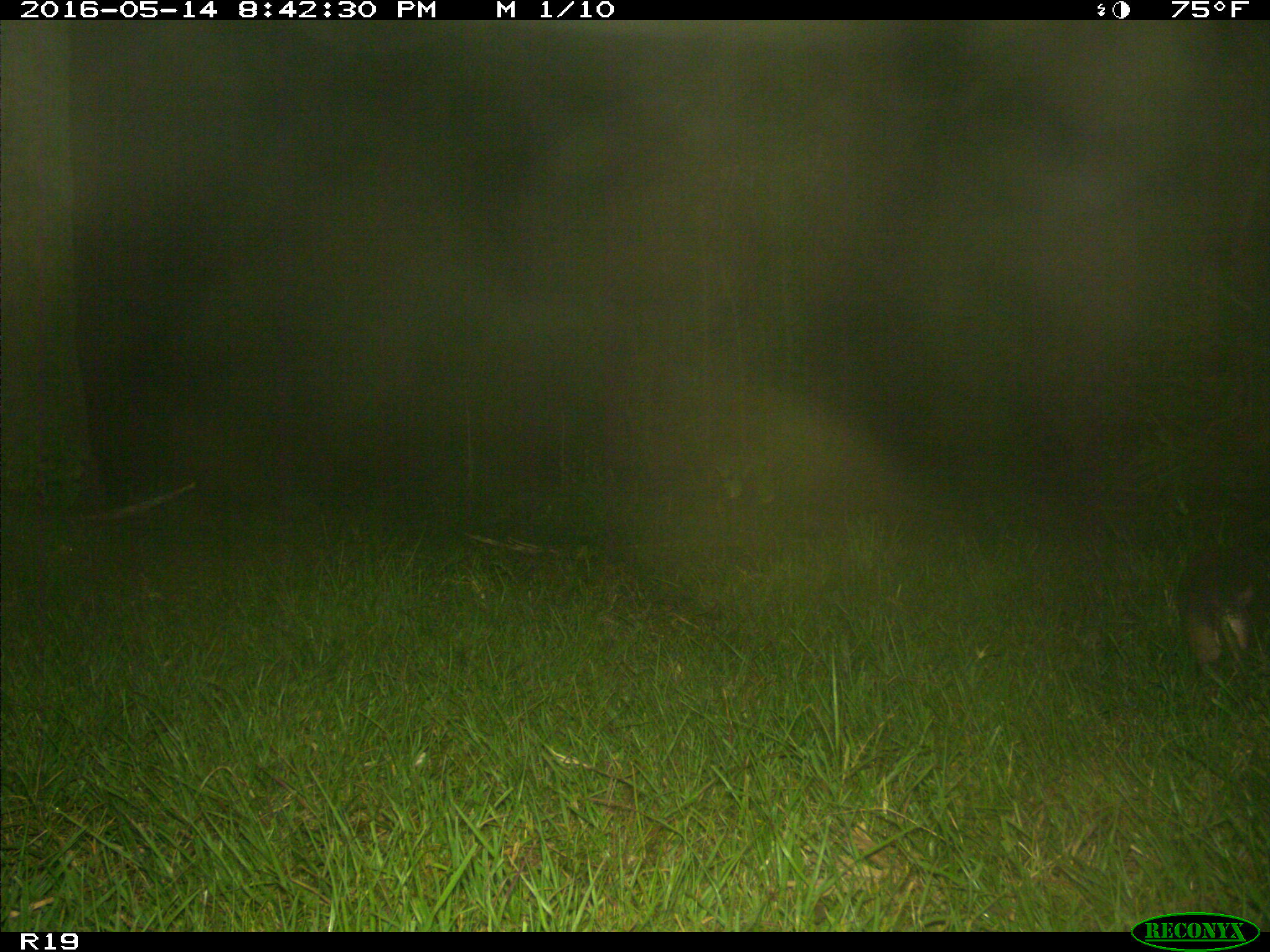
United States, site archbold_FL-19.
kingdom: Animalia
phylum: Chordata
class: Mammalia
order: Cingulata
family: Dasypodidae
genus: Dasypus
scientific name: Dasypus novemcinctus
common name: nine-banded armadillo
Dasypus novemcinctus (nine-banded armadillo).